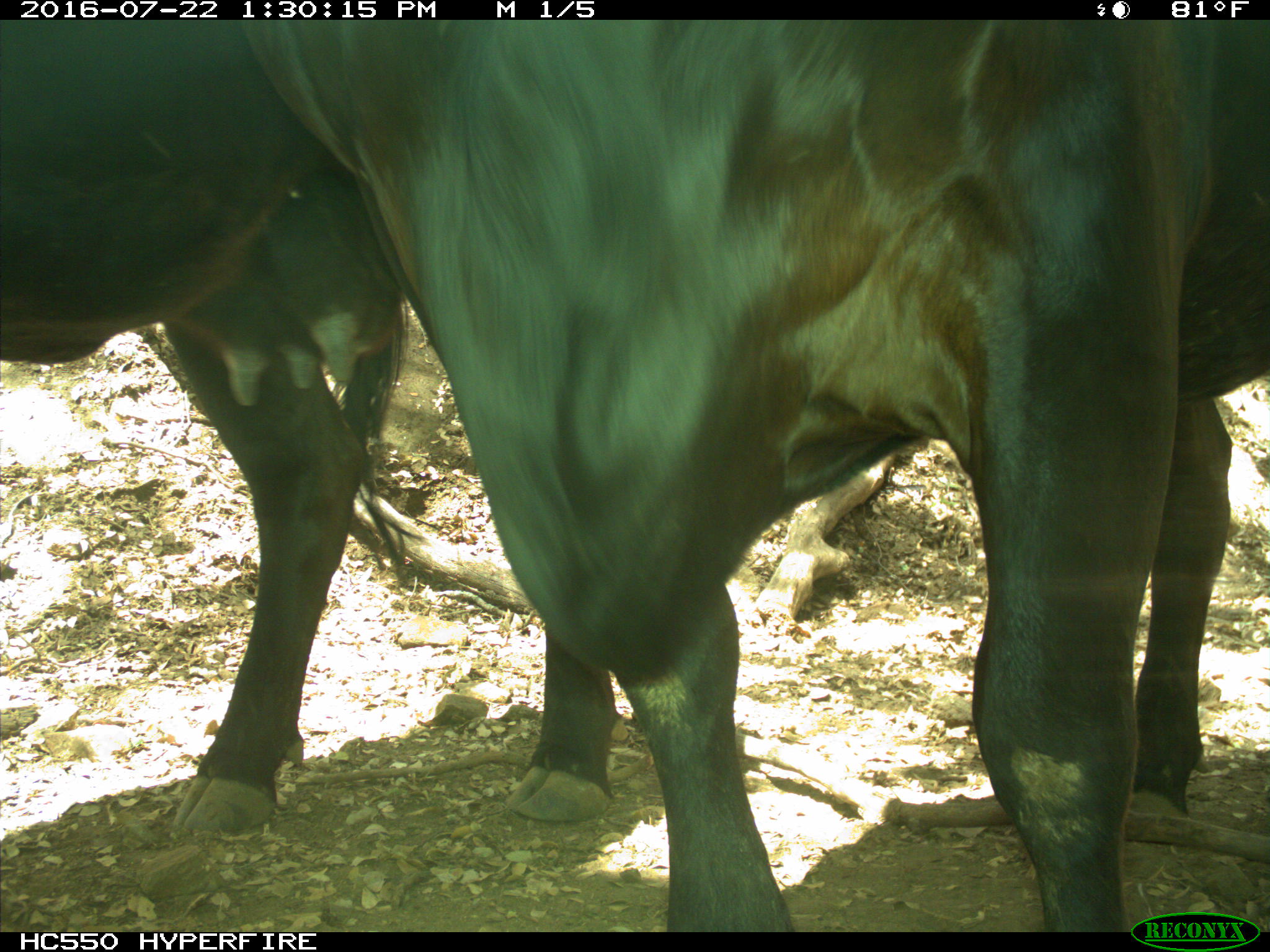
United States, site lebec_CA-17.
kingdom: Animalia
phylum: Chordata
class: Mammalia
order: Artiodactyla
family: Bovidae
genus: Bos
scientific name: Bos taurus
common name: domestic cow